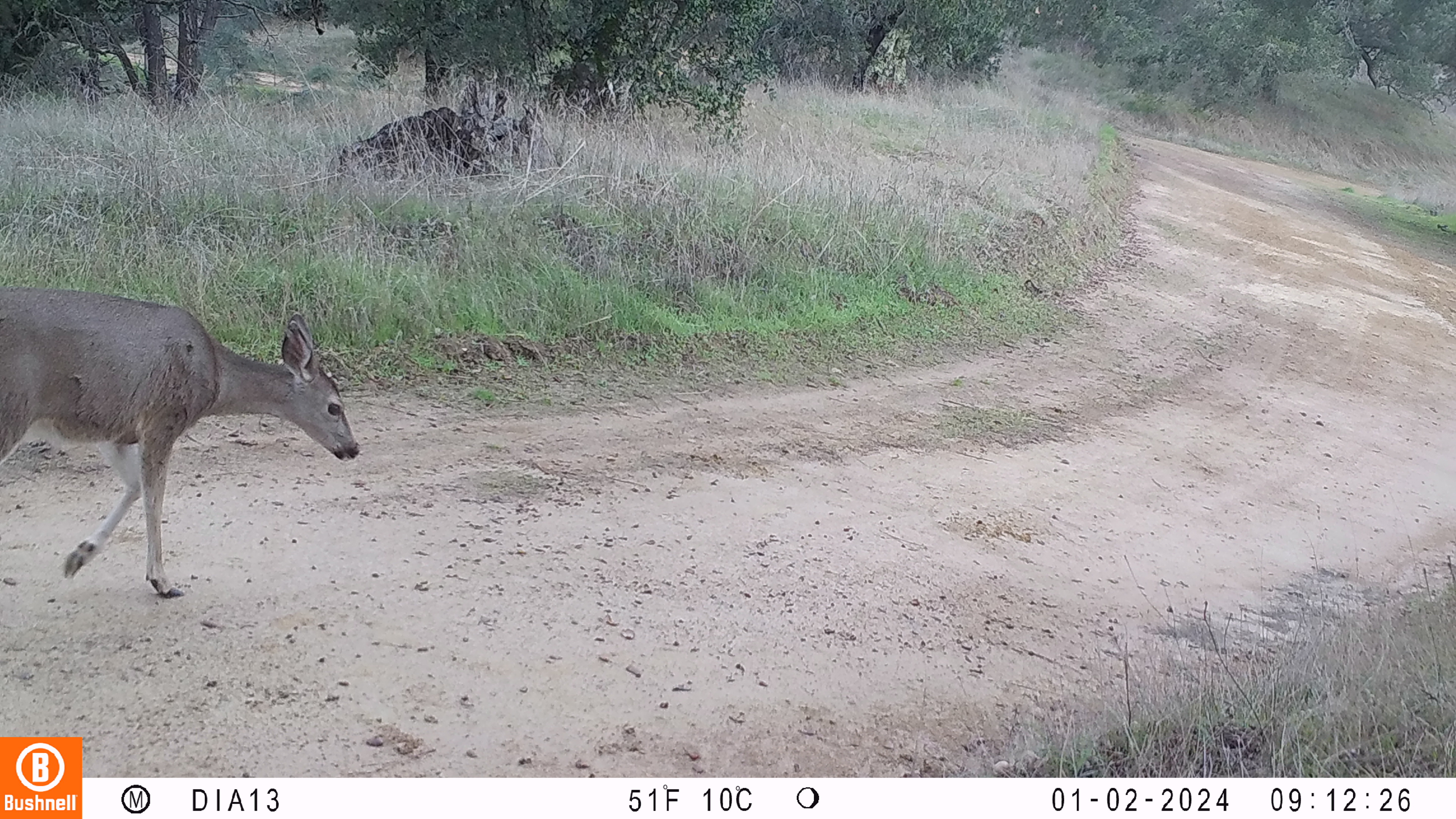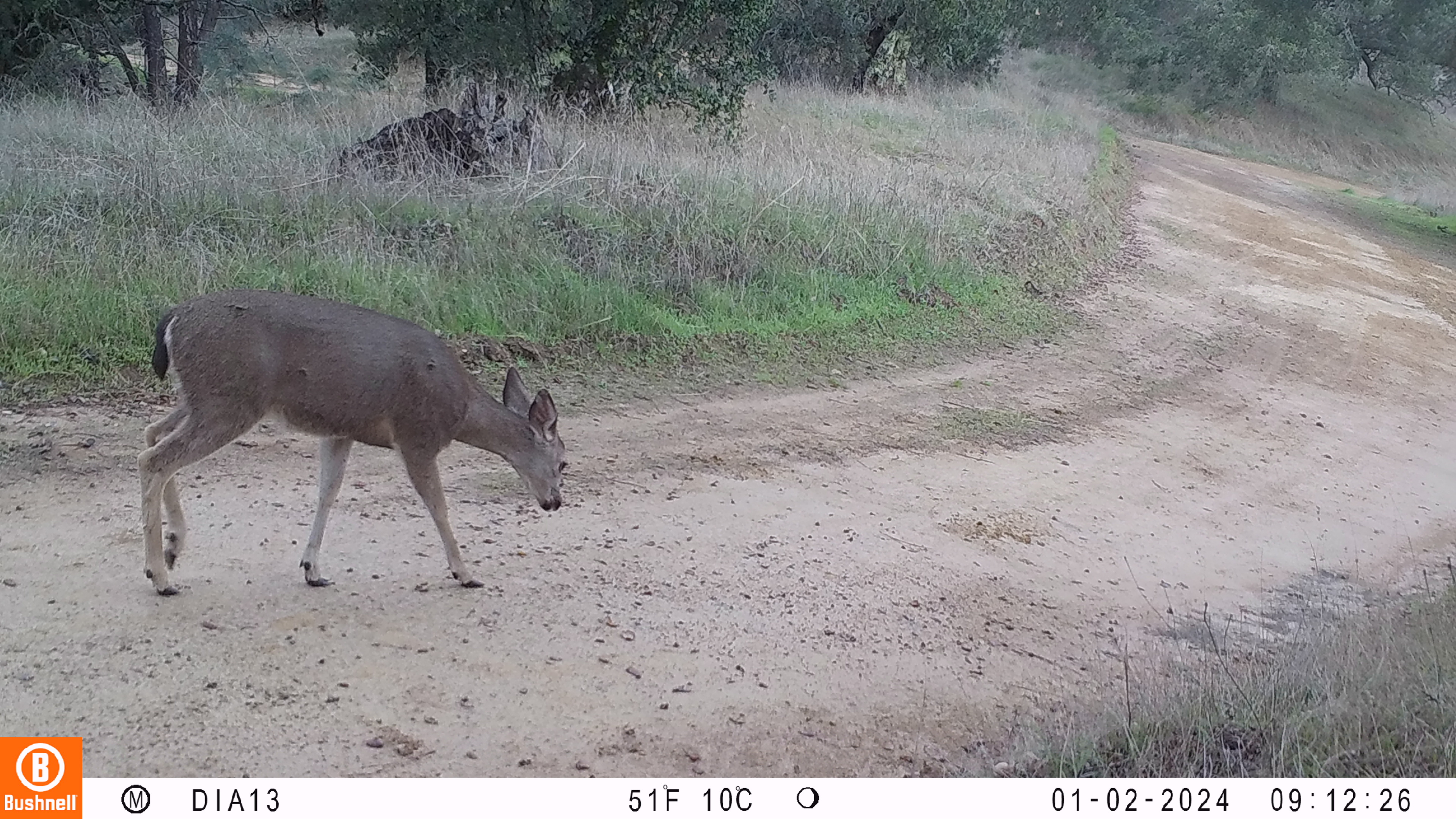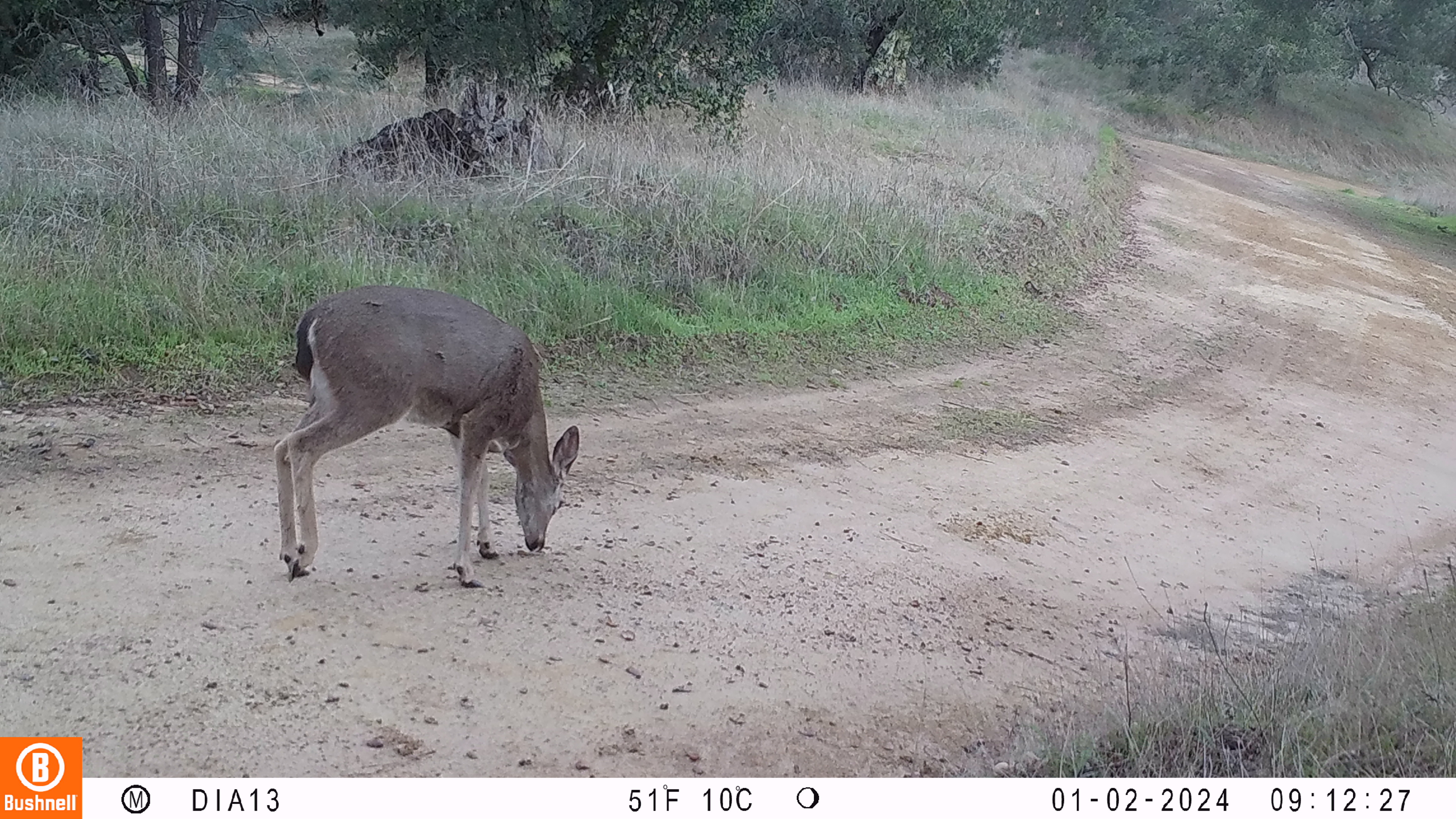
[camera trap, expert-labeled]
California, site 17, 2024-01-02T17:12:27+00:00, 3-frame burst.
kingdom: Animalia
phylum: Chordata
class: Mammalia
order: Artiodactyla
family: Cervidae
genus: Odocoileus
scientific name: Odocoileus hemionus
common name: mule deer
Mule deer (Odocoileus hemionus).